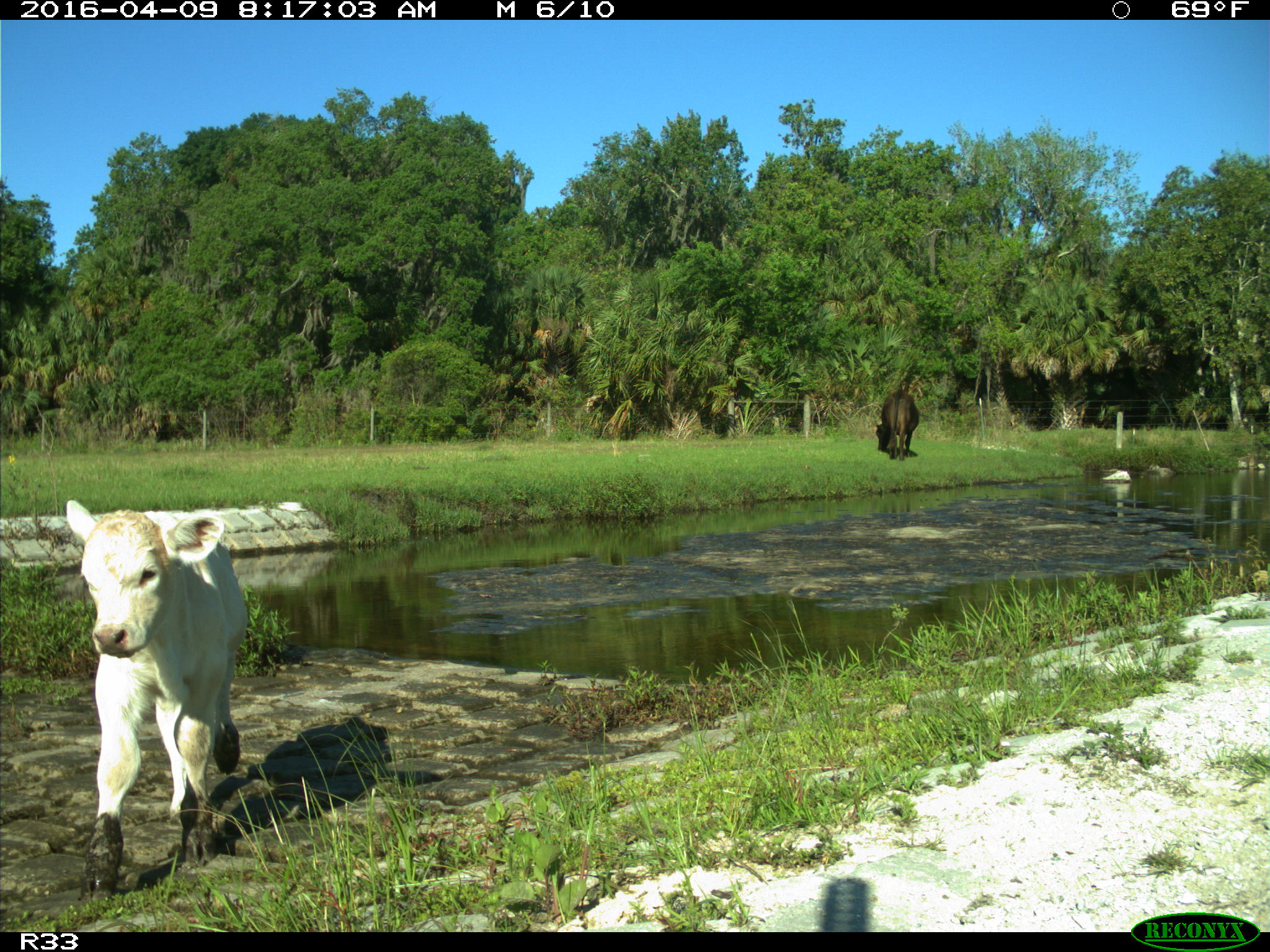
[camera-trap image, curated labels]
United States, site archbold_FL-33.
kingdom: Animalia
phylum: Chordata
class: Mammalia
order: Artiodactyla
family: Bovidae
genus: Bos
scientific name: Bos taurus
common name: domestic cow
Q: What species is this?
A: Bos taurus (domestic cow).